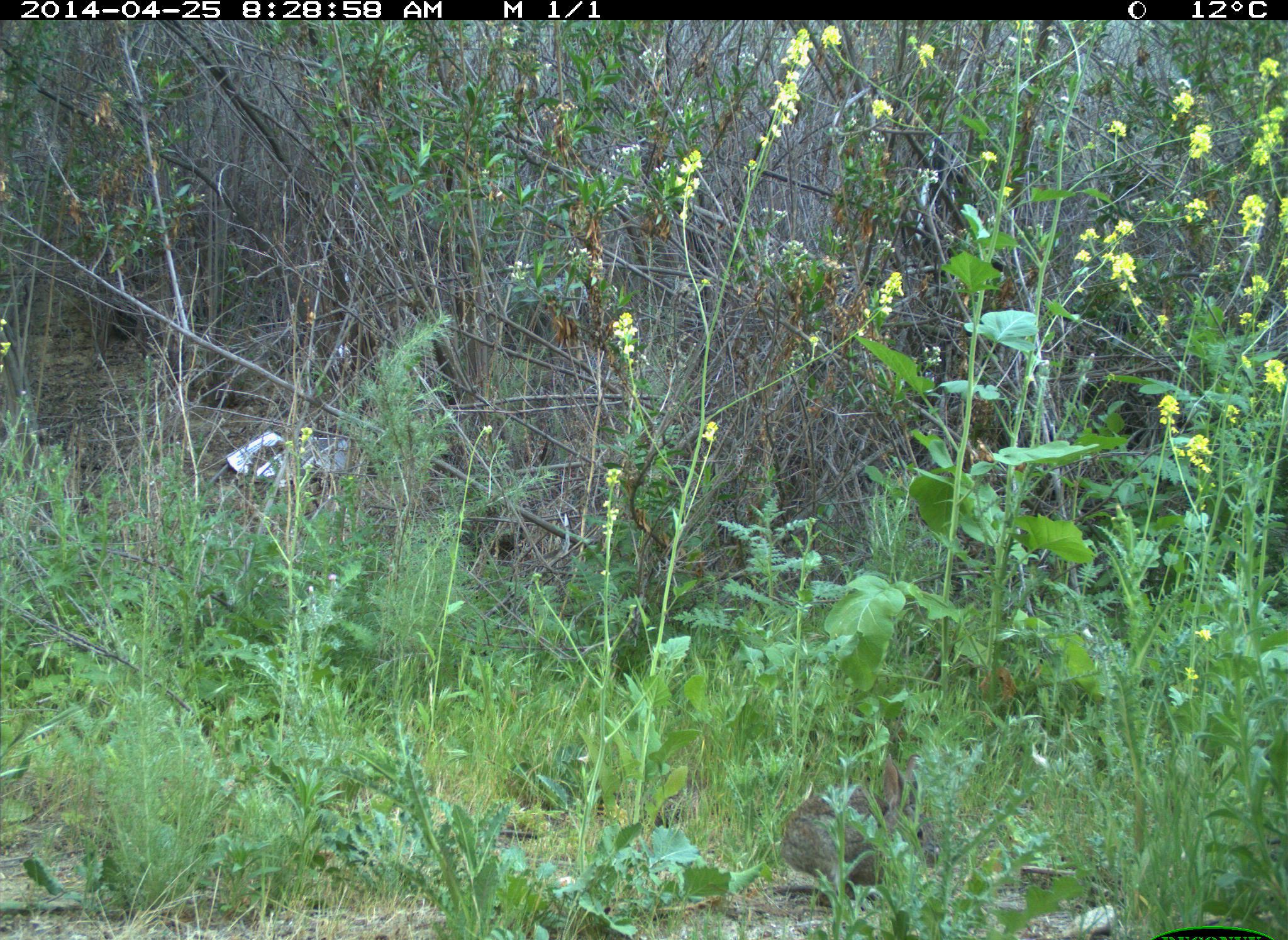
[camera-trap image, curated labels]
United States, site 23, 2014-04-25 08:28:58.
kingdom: Animalia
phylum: Chordata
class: Mammalia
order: Lagomorpha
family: Leporidae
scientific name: Leporidae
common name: rabbits and hares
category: rabbit